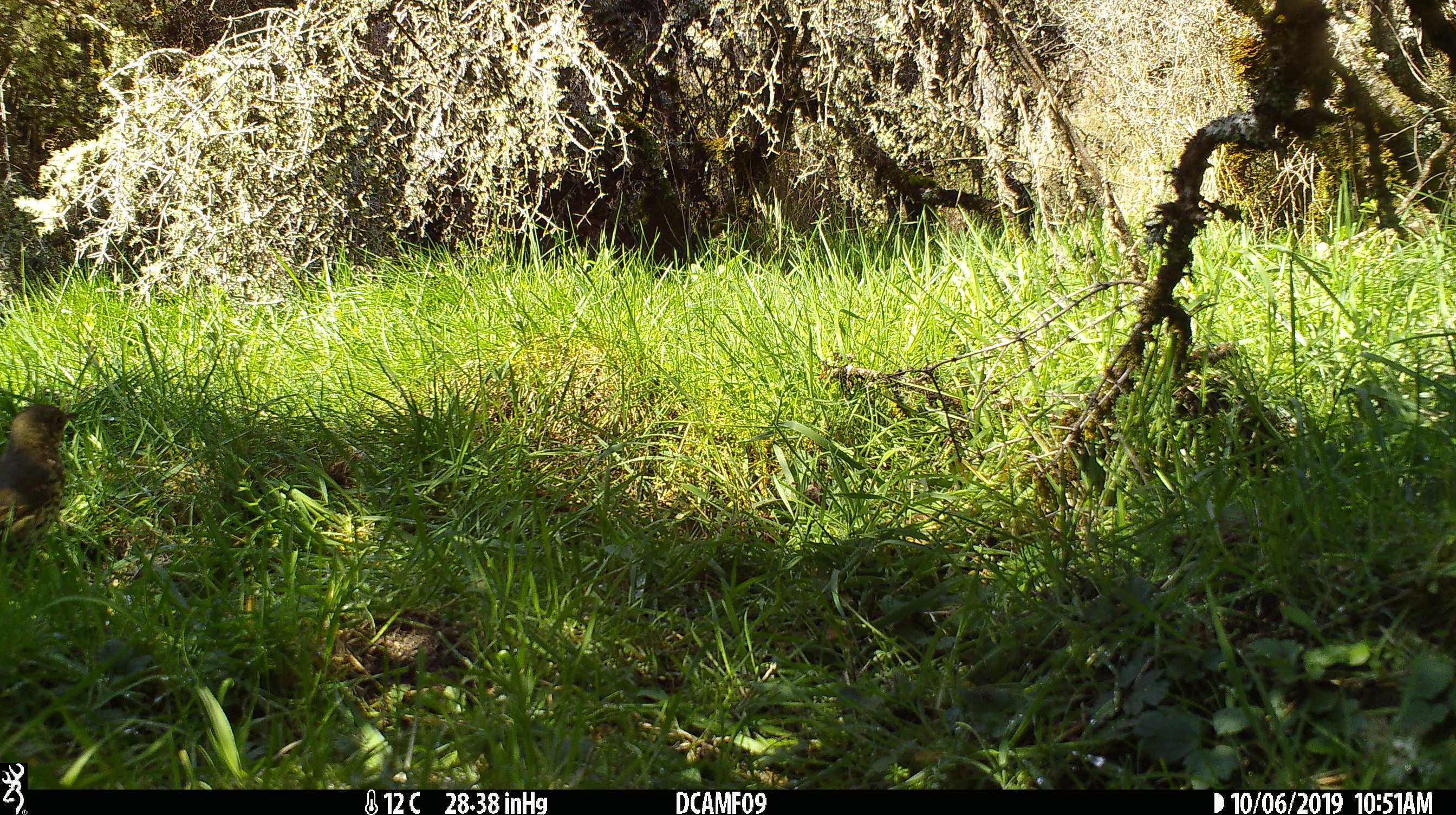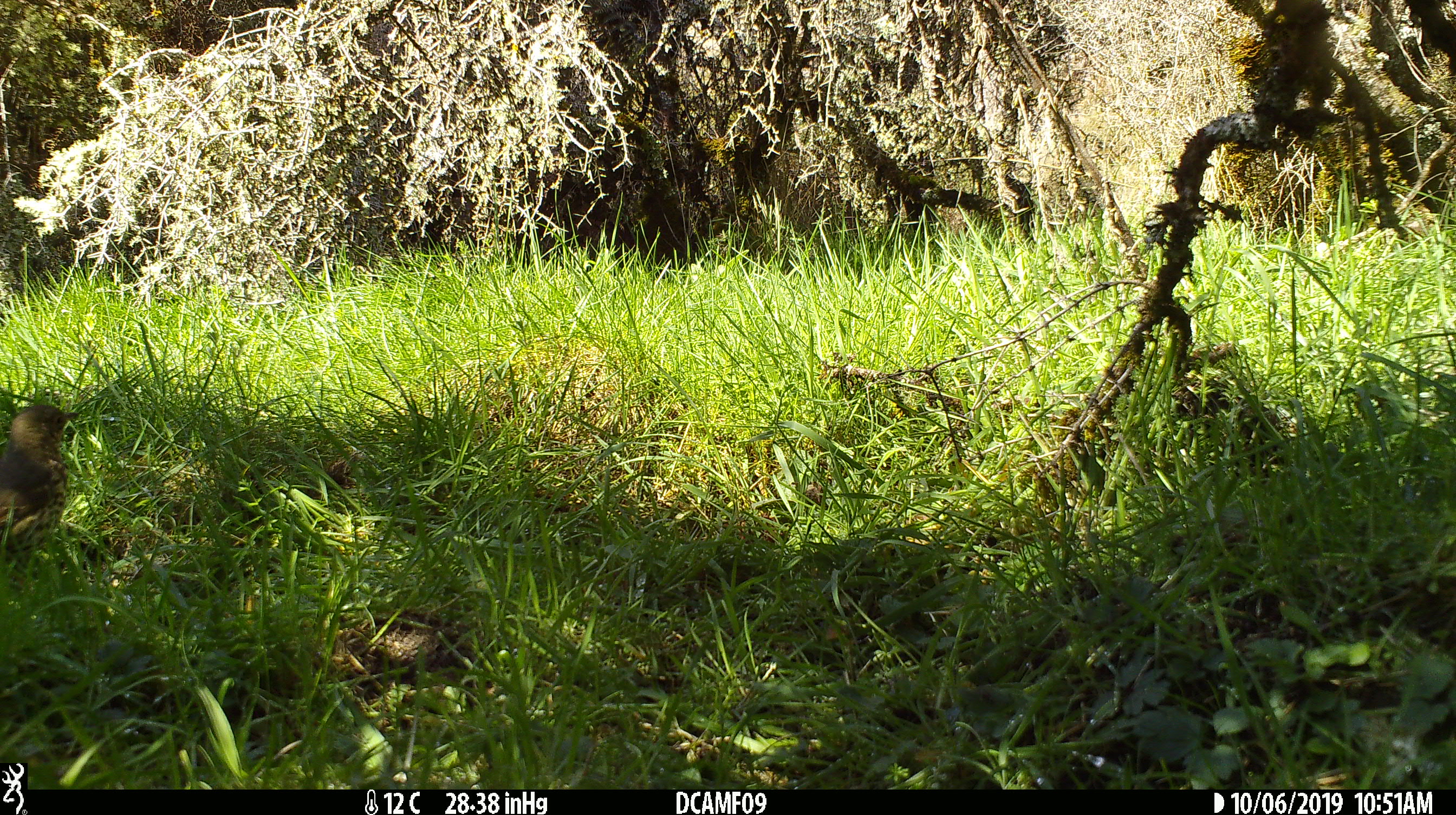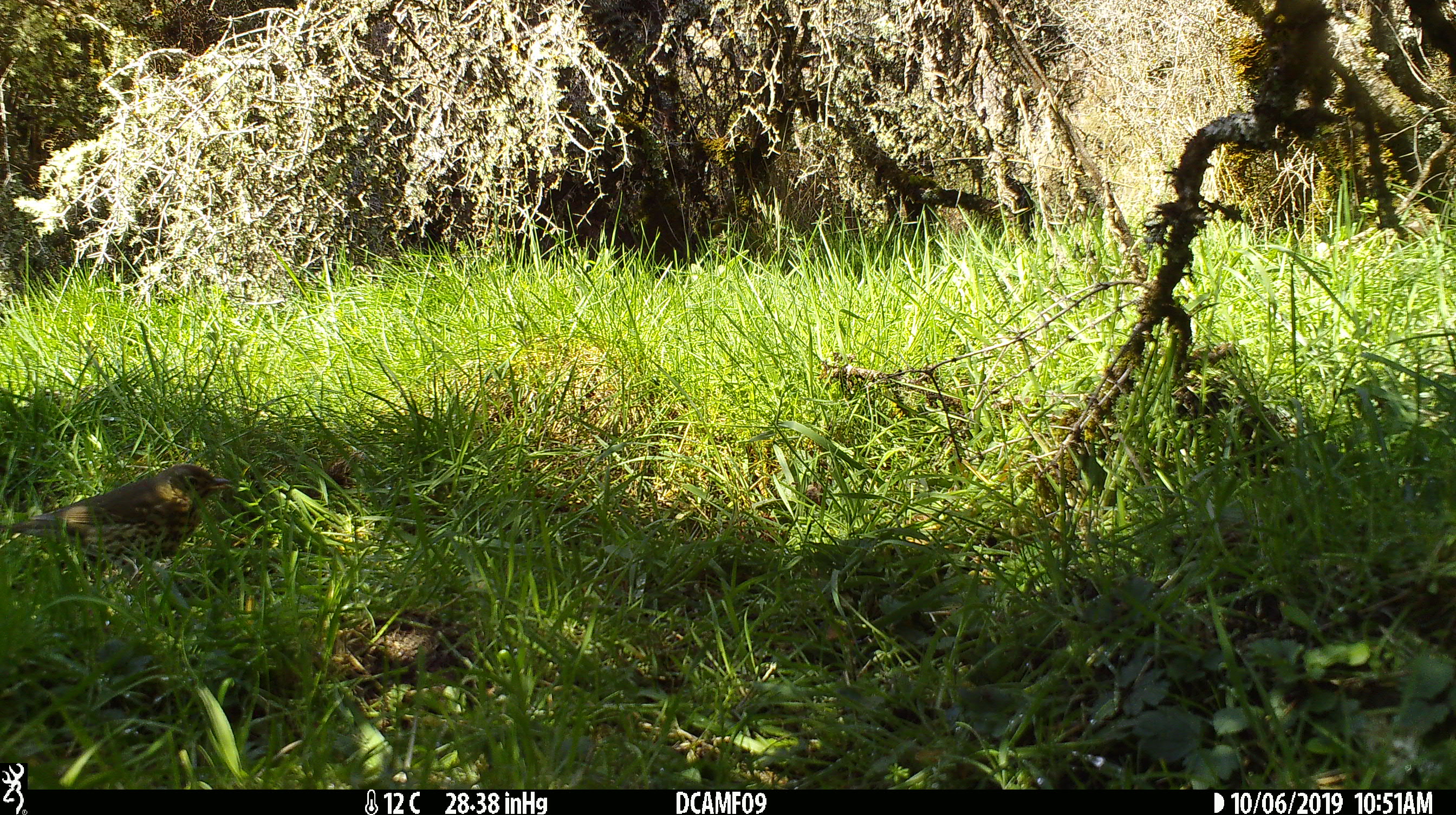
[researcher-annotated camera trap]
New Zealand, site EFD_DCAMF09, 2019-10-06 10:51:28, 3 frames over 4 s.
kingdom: Animalia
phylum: Chordata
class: Aves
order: Passeriformes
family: Turdidae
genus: Turdus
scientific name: Turdus philomelos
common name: song thrush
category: thrush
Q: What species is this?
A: Thrush (song thrush) (Turdus philomelos).